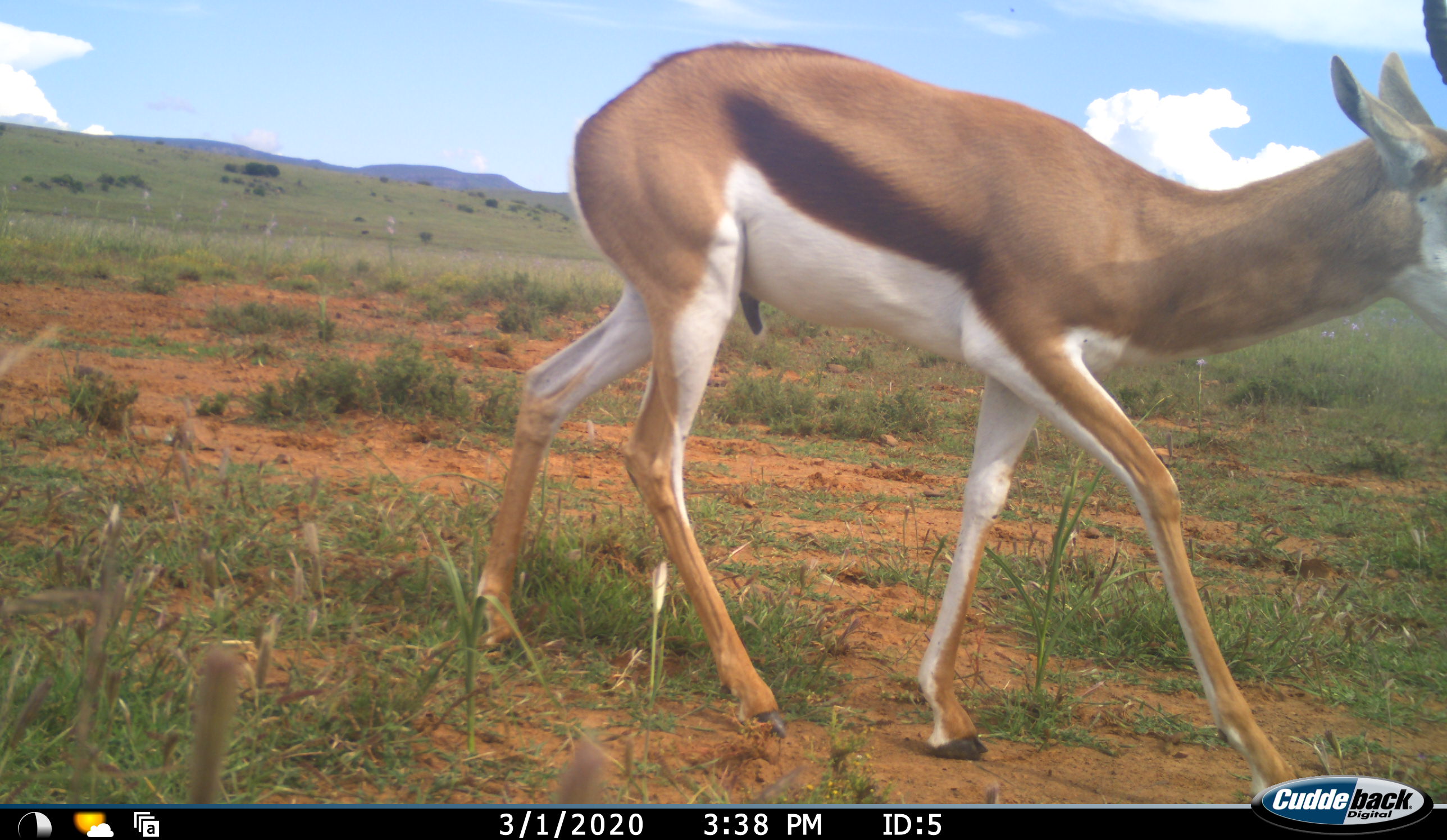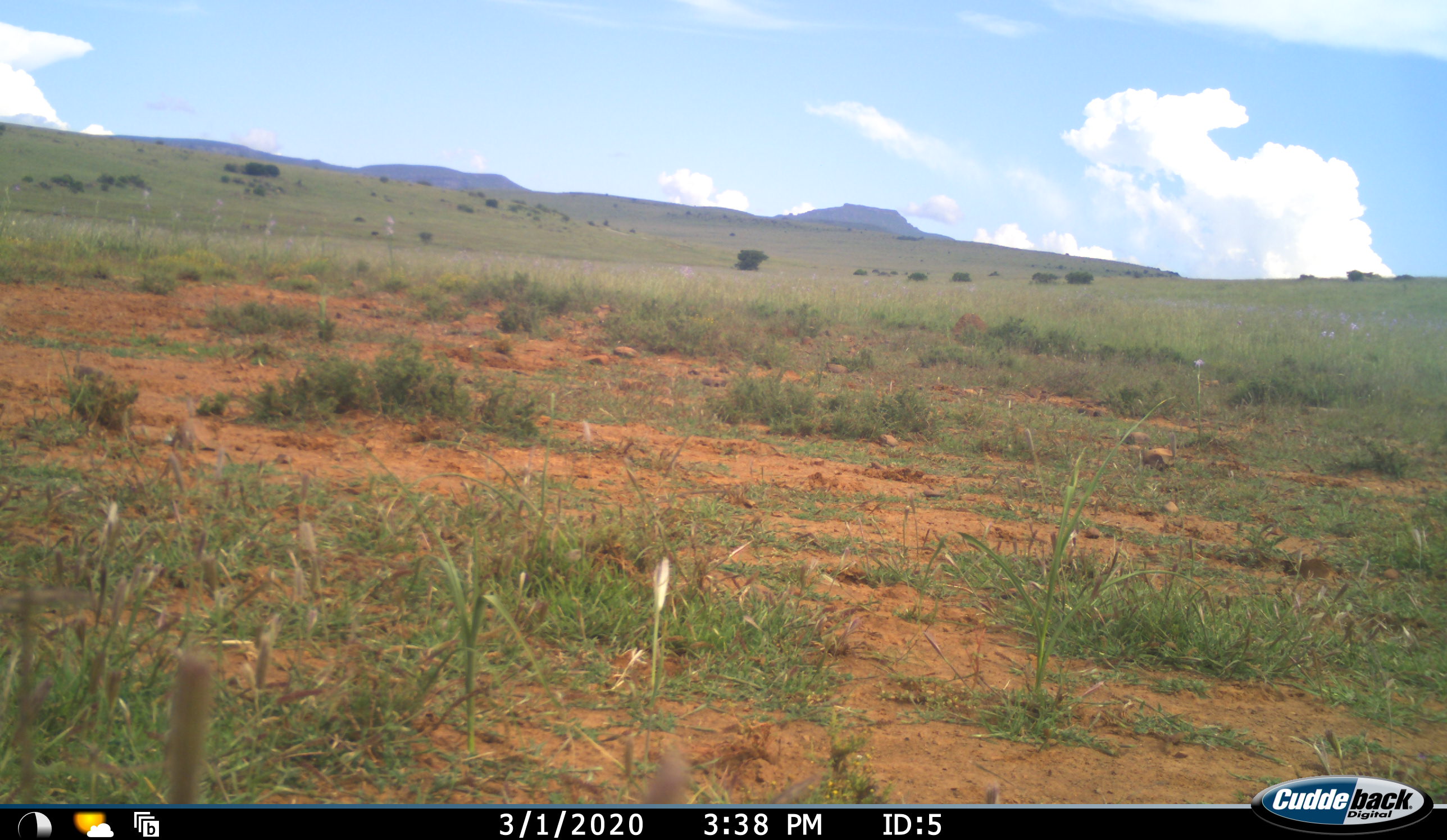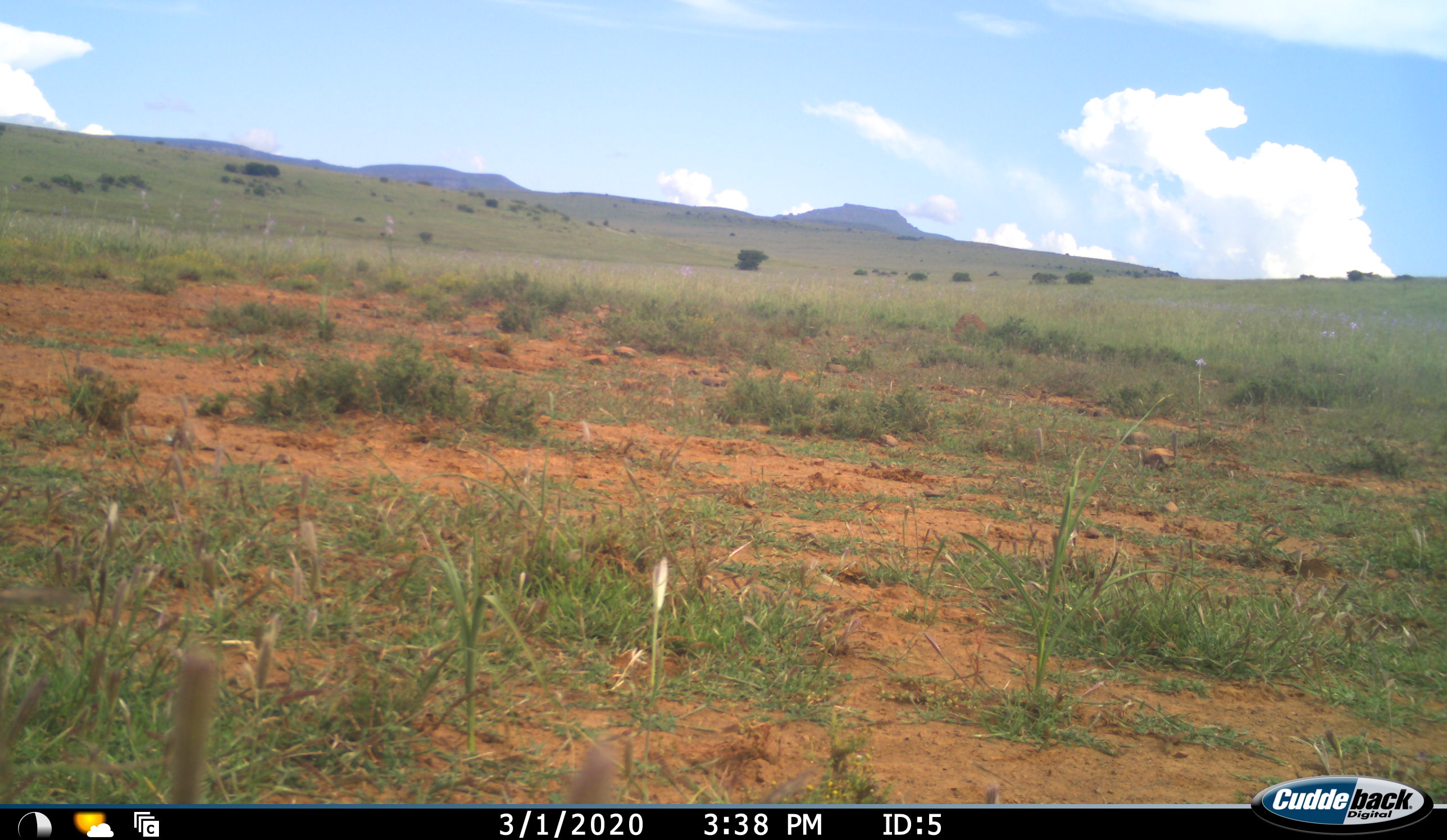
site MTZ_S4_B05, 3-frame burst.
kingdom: Animalia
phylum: Chordata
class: Mammalia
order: Artiodactyla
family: Bovidae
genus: Antidorcas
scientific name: Antidorcas marsupialis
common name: springbok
Springbok (Antidorcas marsupialis), count 1. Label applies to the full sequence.